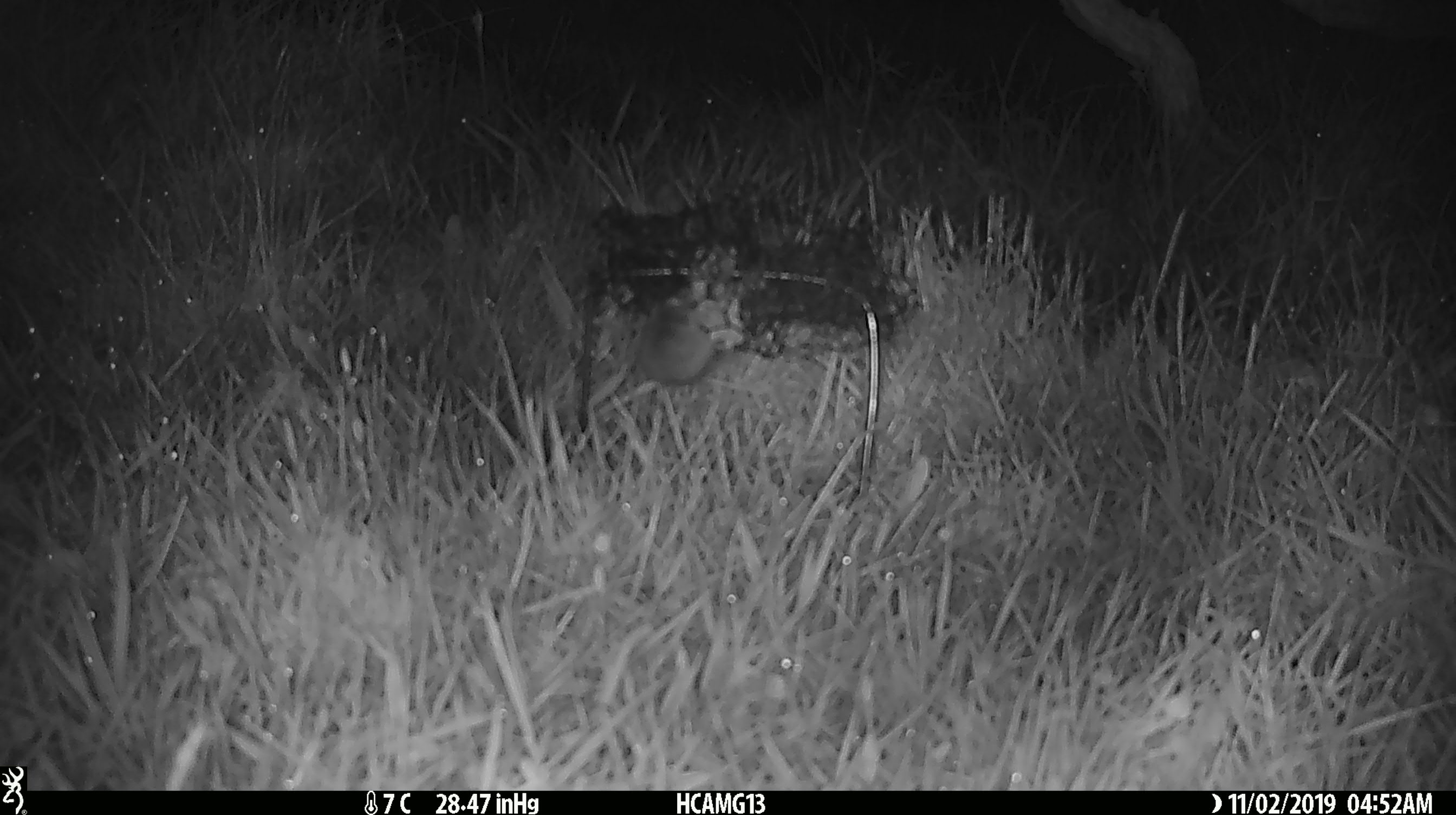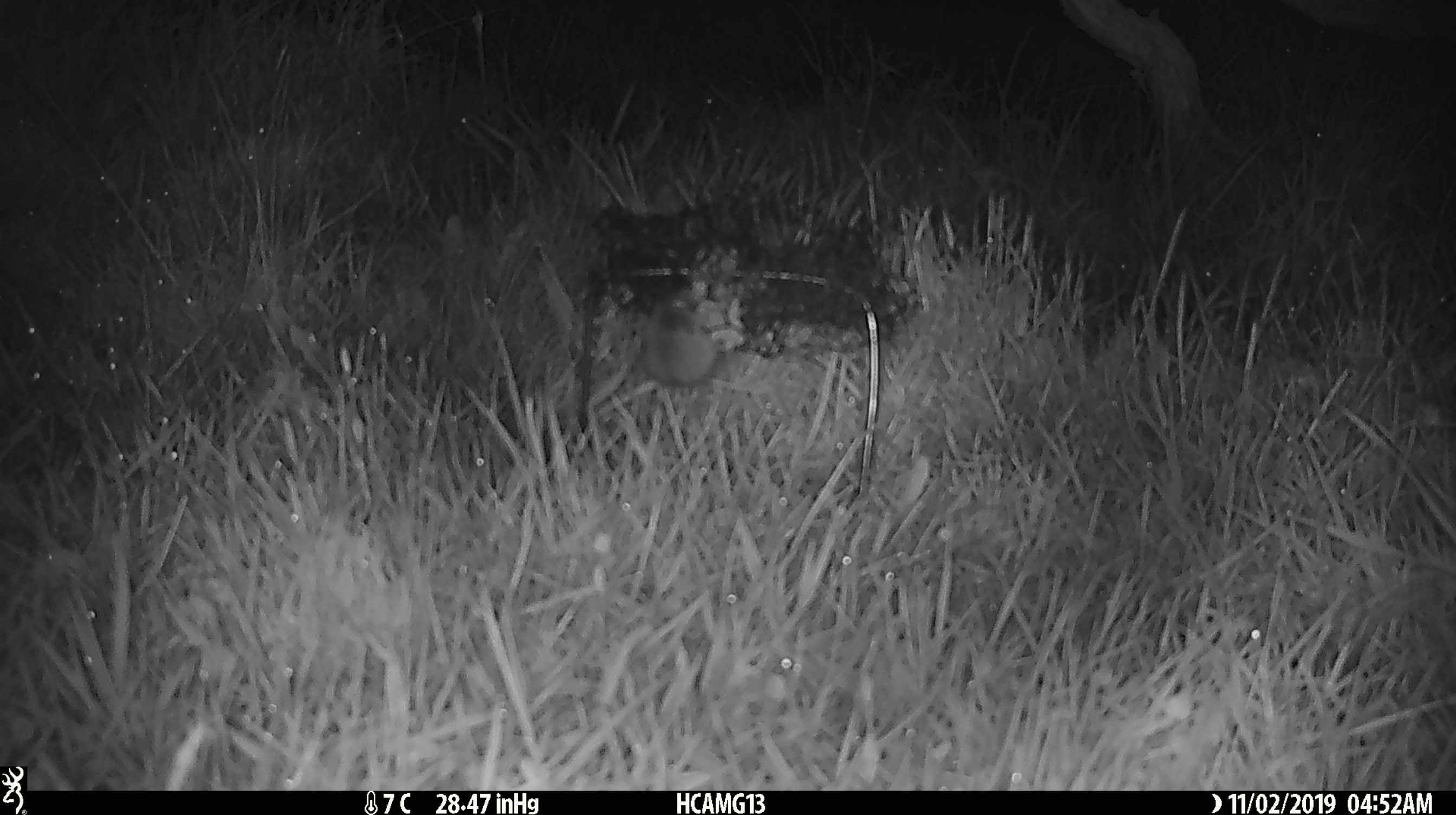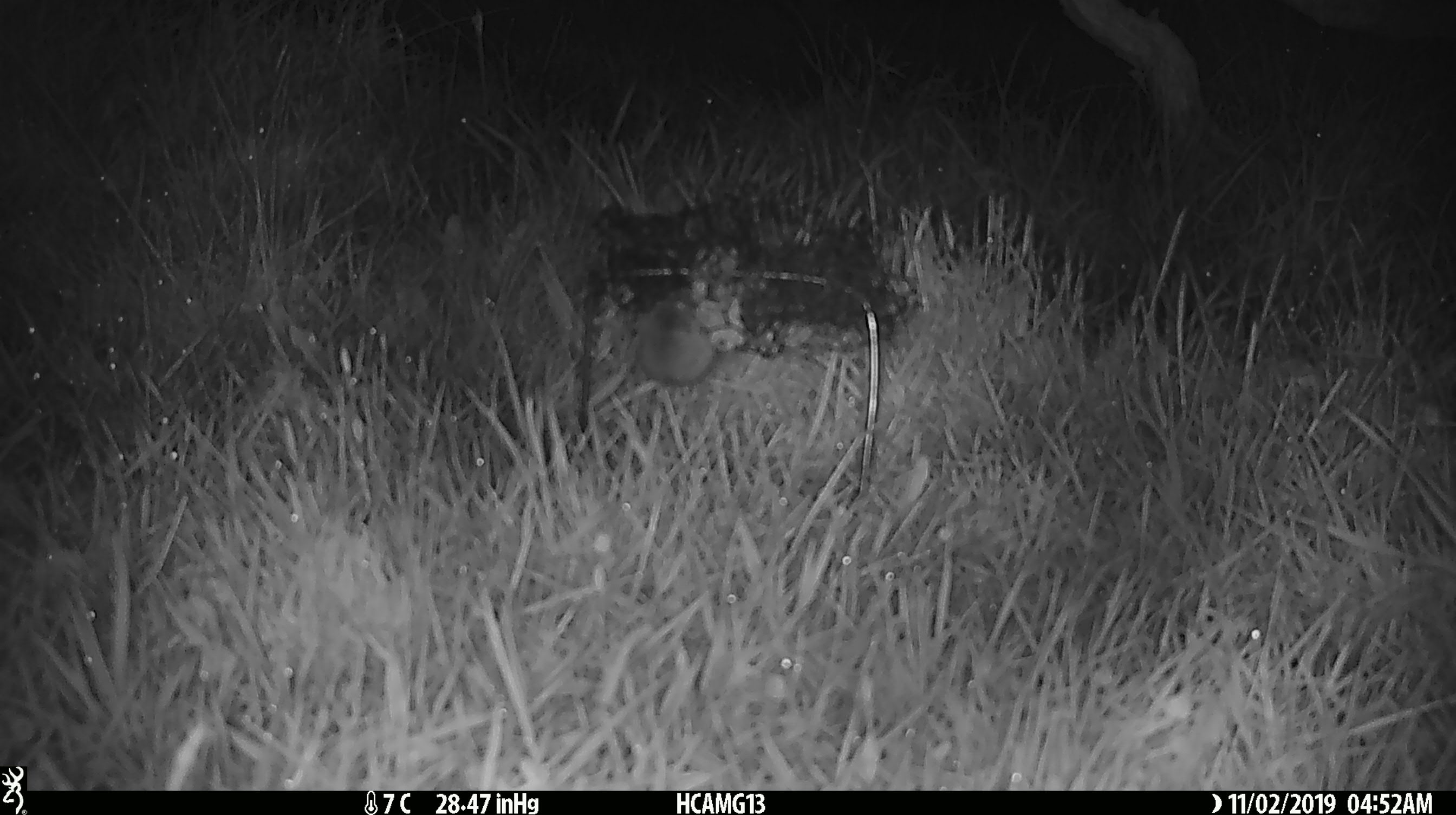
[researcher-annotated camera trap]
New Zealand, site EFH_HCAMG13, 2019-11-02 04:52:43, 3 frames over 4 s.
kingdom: Animalia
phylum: Chordata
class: Mammalia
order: Rodentia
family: Muridae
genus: Mus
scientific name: Mus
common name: mouse